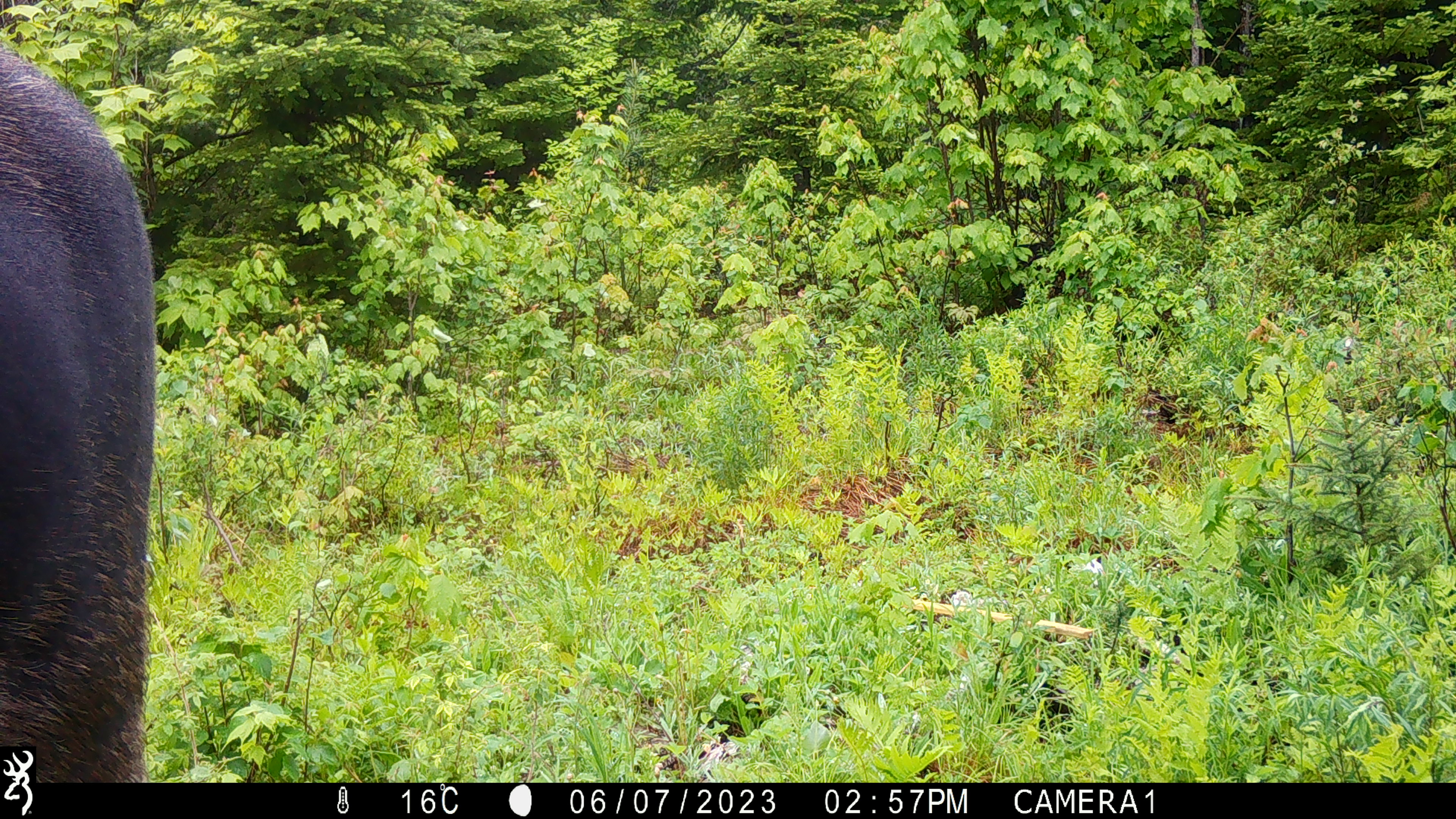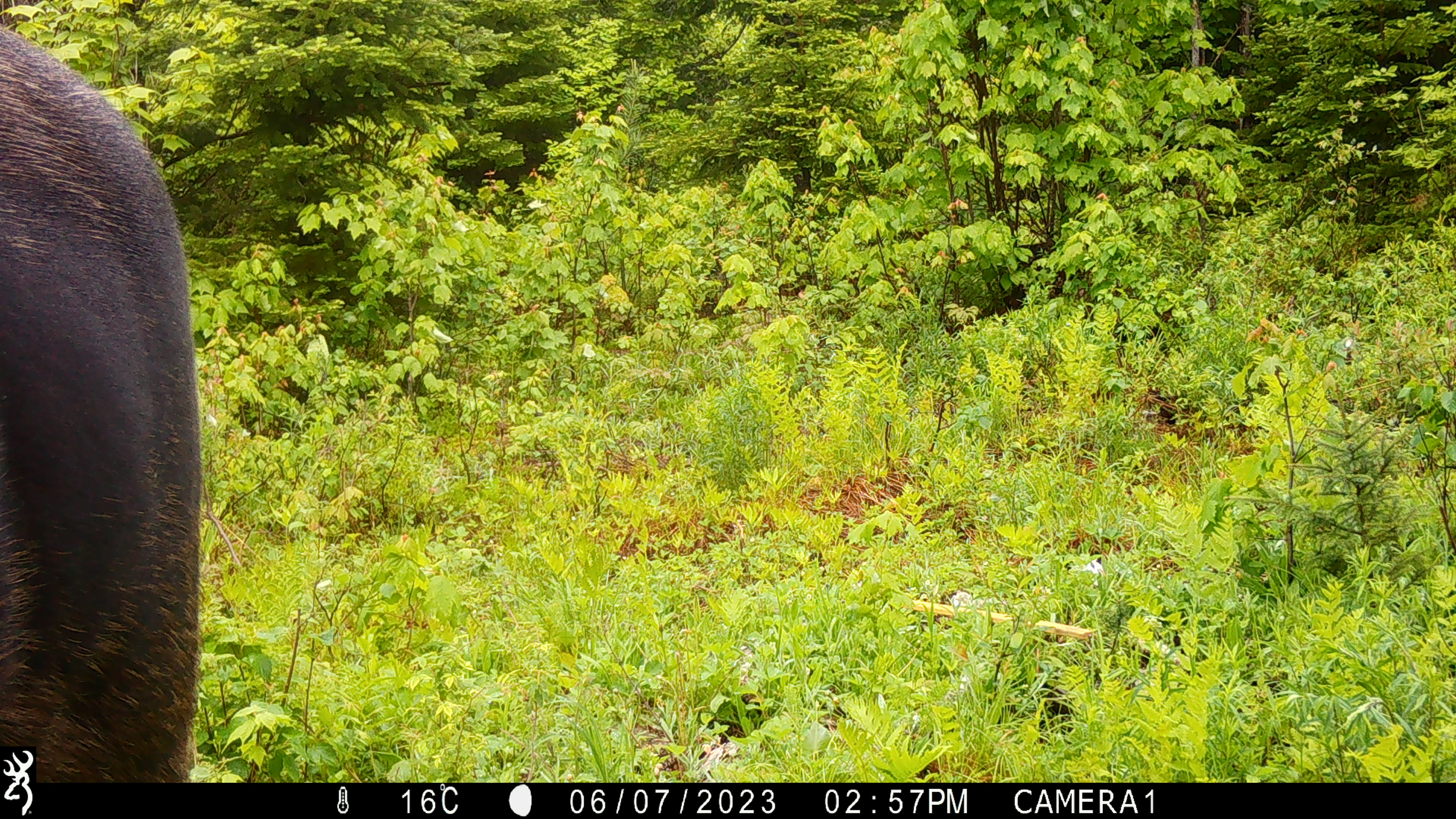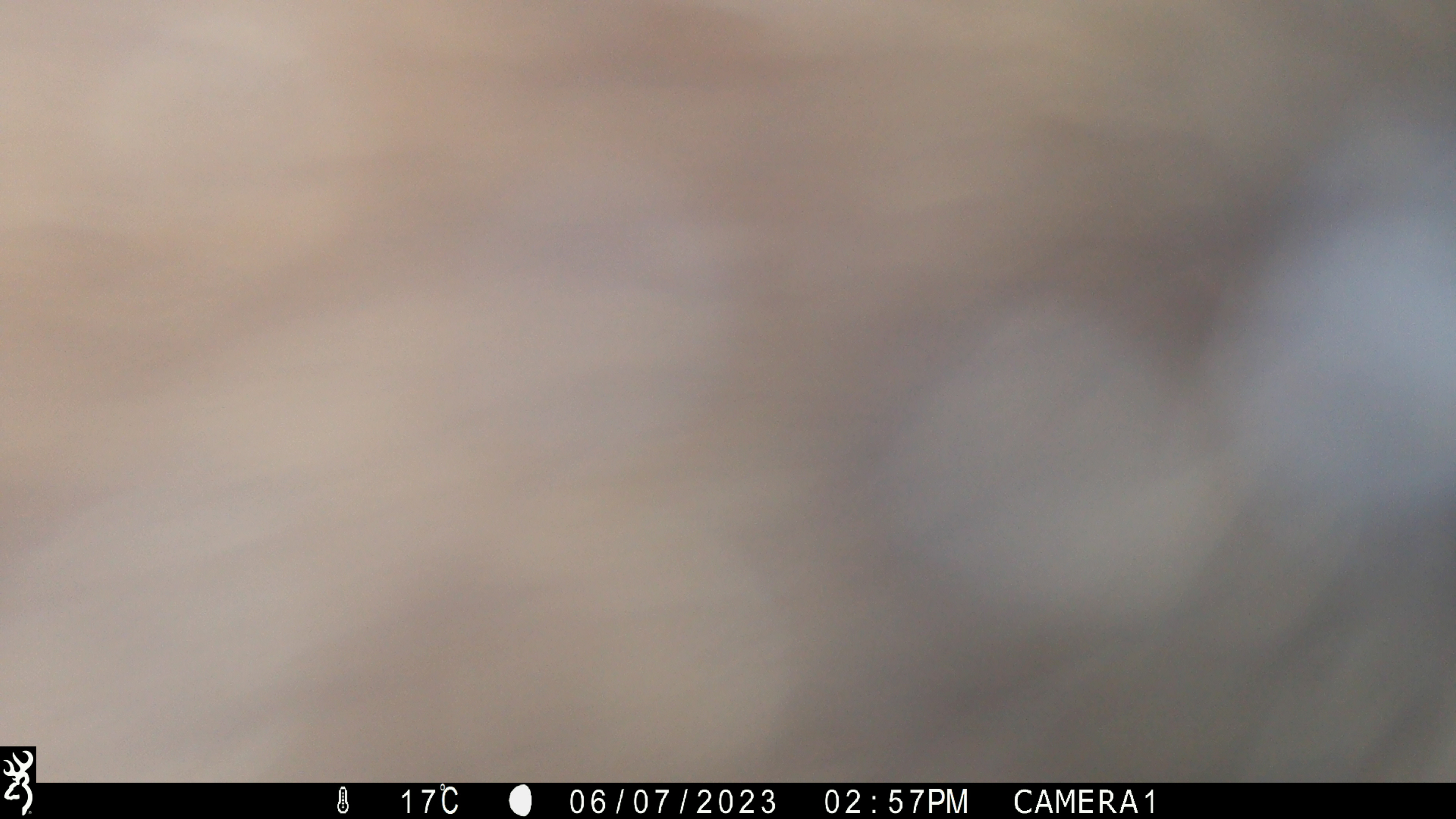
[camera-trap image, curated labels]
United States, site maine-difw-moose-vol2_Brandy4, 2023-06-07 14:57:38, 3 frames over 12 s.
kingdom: Animalia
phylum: Chordata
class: Mammalia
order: Artiodactyla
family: Cervidae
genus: Alces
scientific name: Alces alces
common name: moose